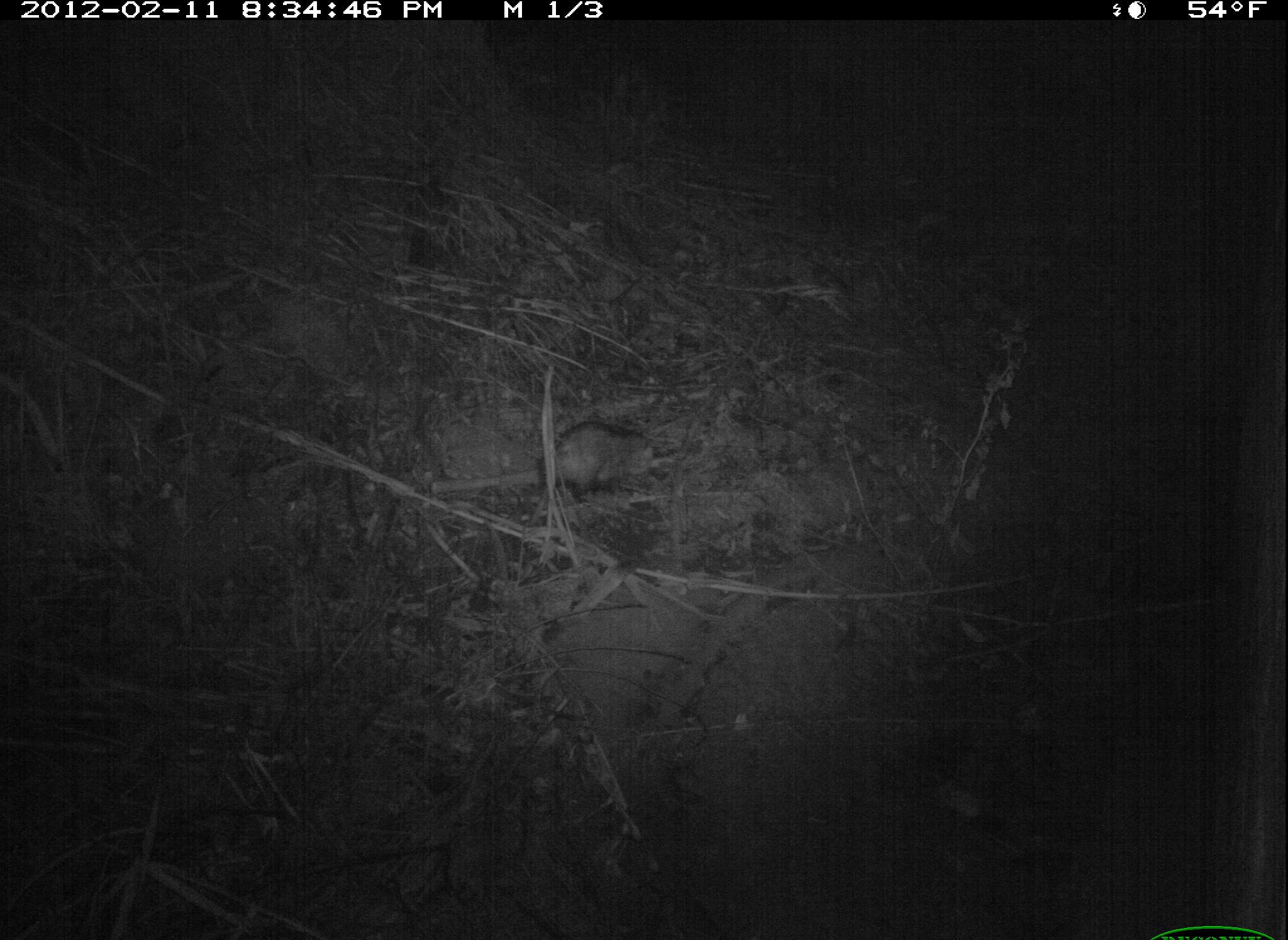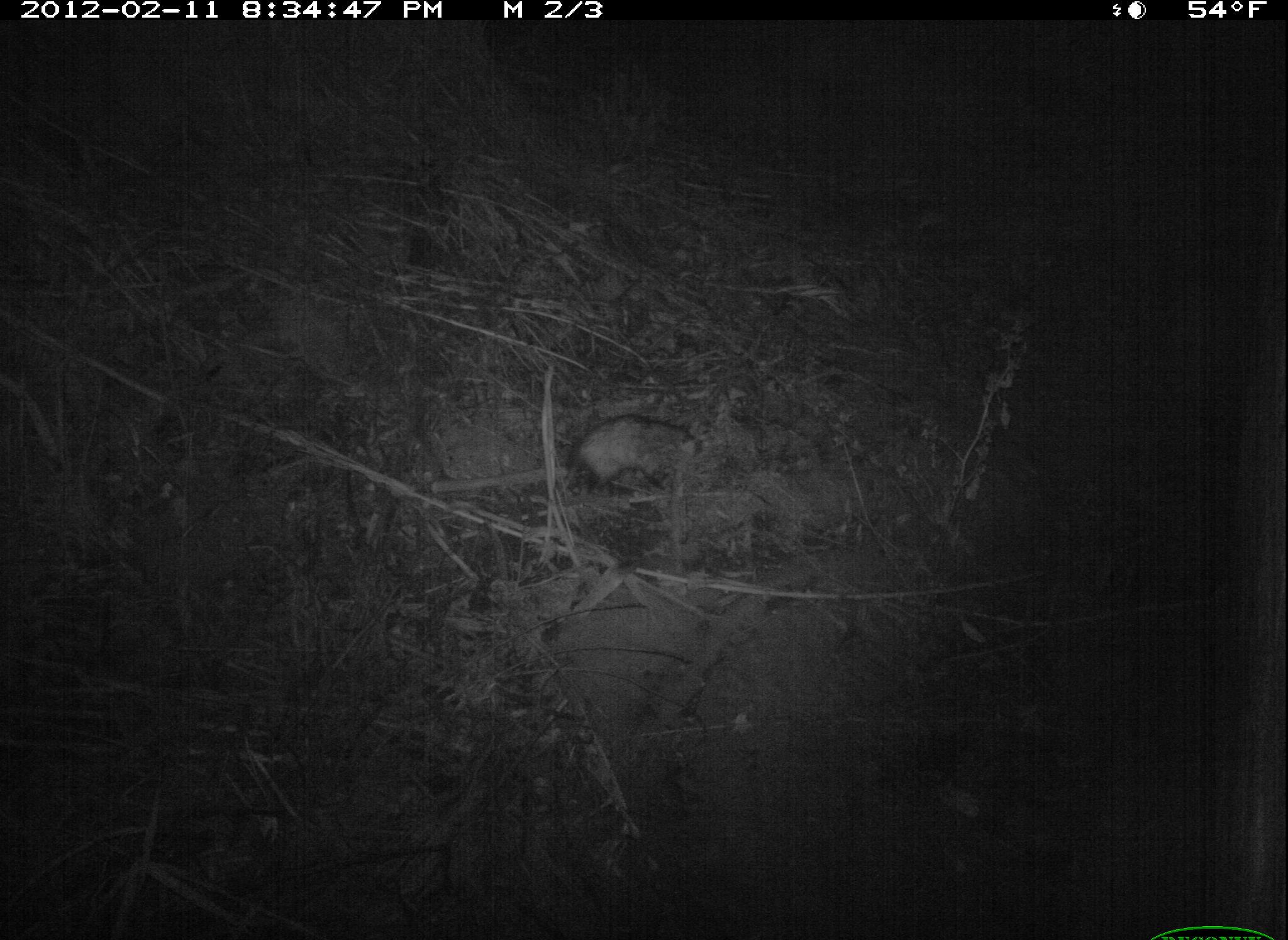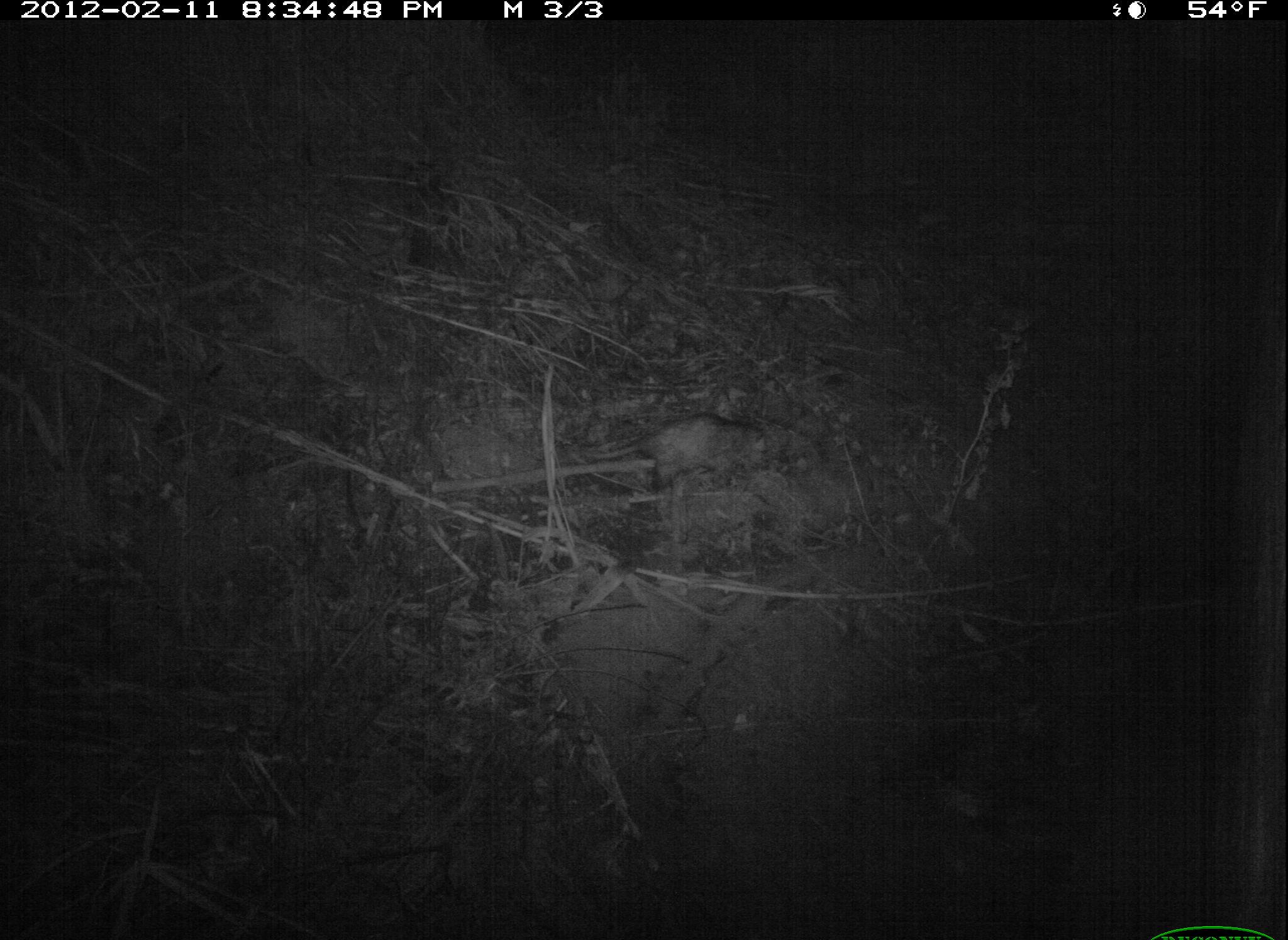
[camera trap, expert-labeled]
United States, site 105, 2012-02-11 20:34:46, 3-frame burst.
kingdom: Animalia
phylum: Chordata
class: Mammalia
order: Didelphimorphia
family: Didelphidae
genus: Didelphis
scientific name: Didelphis virginiana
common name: virginia opossum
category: opossum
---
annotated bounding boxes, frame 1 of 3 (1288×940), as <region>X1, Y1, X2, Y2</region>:
opossum: <region>528, 393, 671, 520</region>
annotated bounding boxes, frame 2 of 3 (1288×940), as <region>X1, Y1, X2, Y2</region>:
opossum: <region>555, 406, 720, 503</region>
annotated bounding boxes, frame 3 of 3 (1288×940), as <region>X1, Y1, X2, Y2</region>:
opossum: <region>562, 396, 782, 507</region>